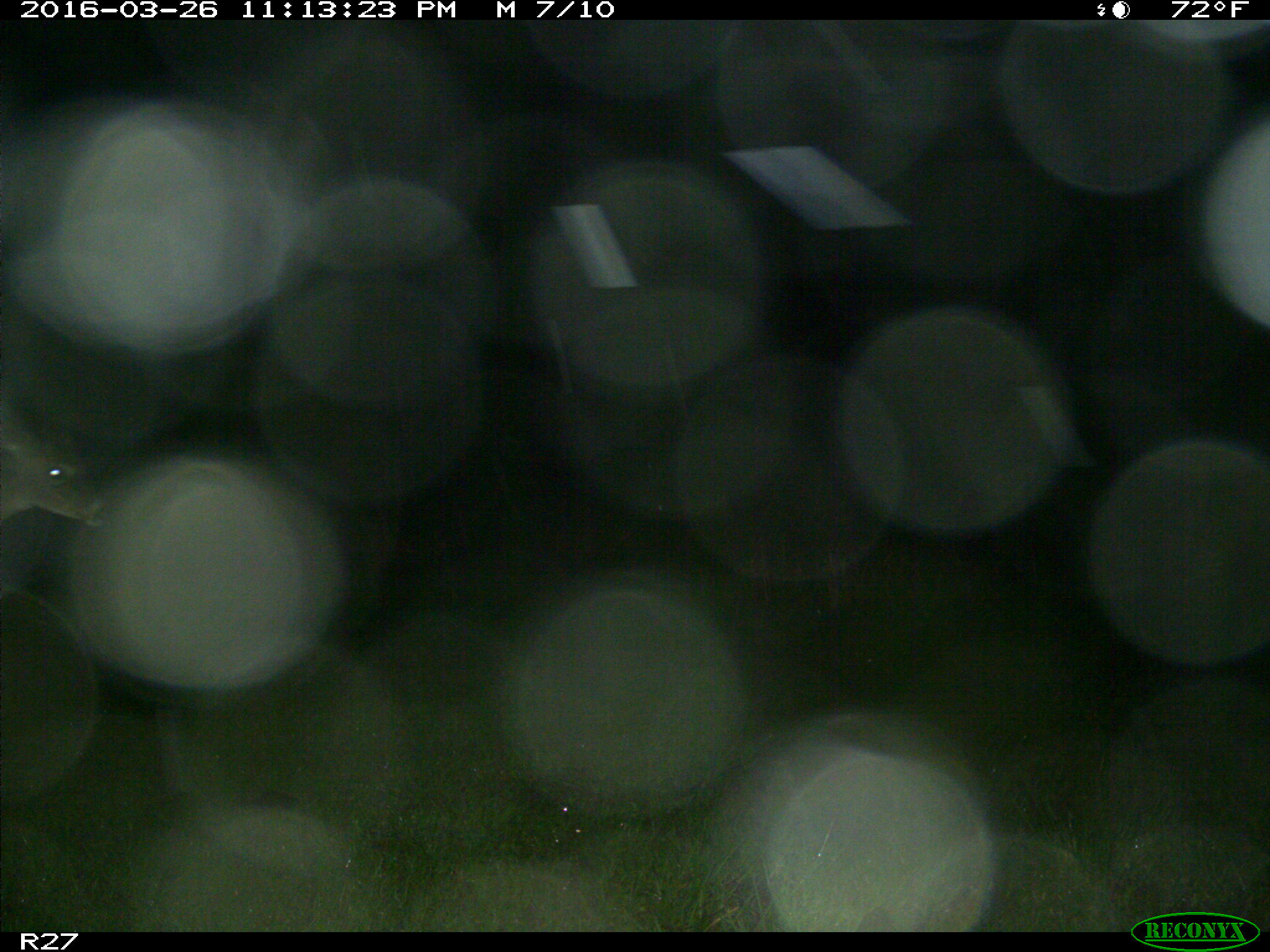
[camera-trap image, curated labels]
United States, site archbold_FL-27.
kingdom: Animalia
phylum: Chordata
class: Mammalia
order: Artiodactyla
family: Cervidae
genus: Odocoileus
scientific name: Odocoileus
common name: deer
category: unidentified deer